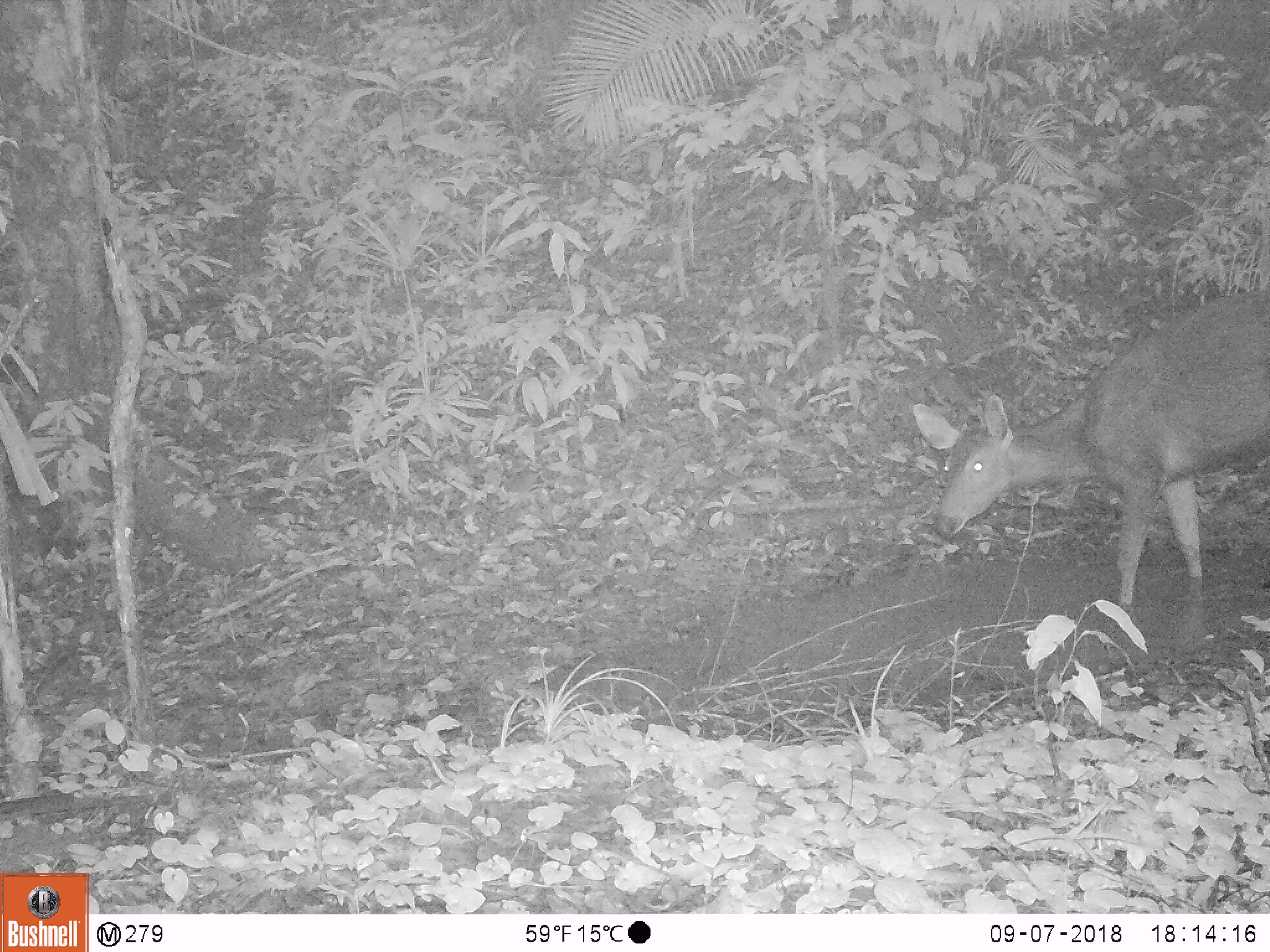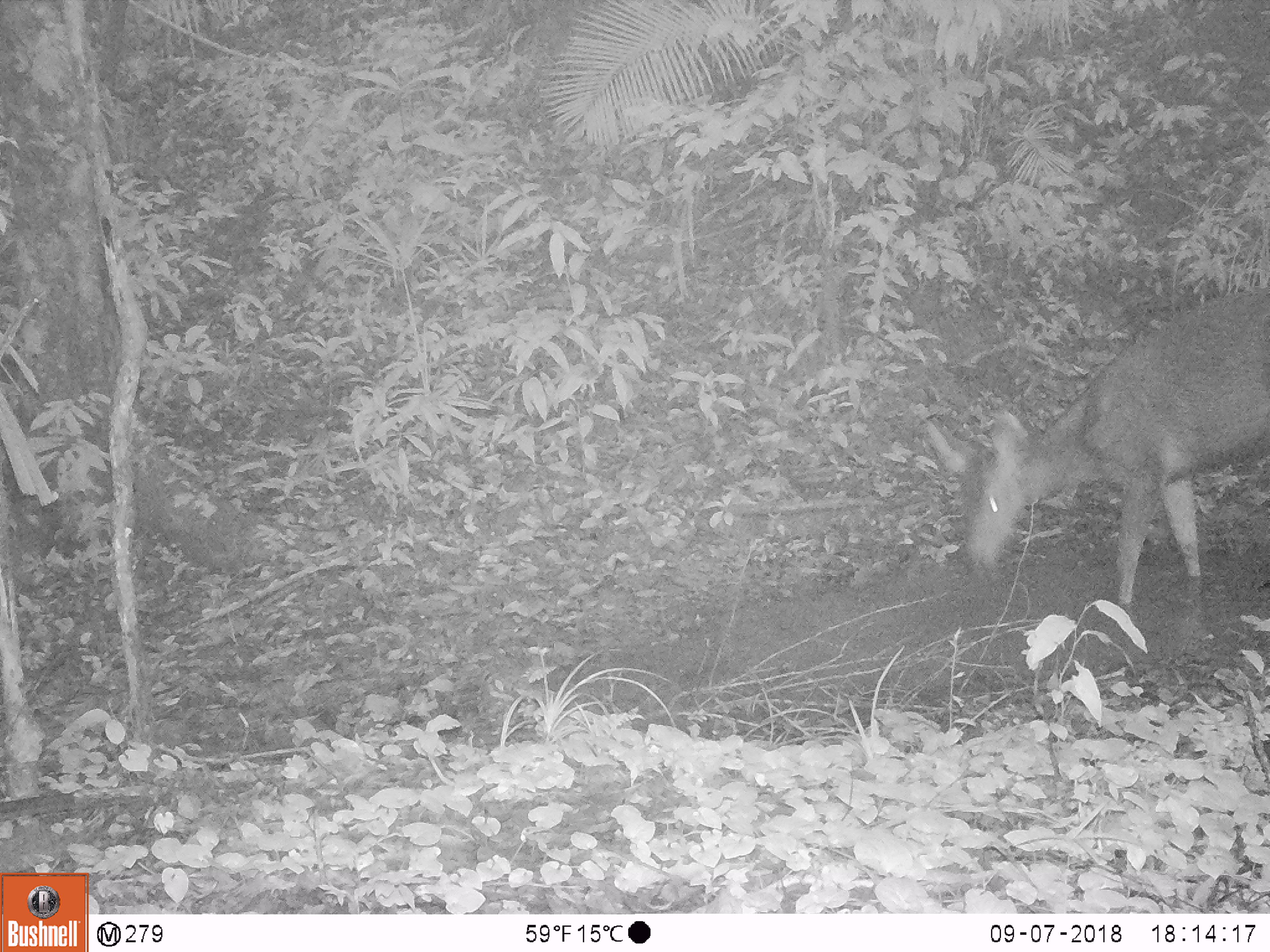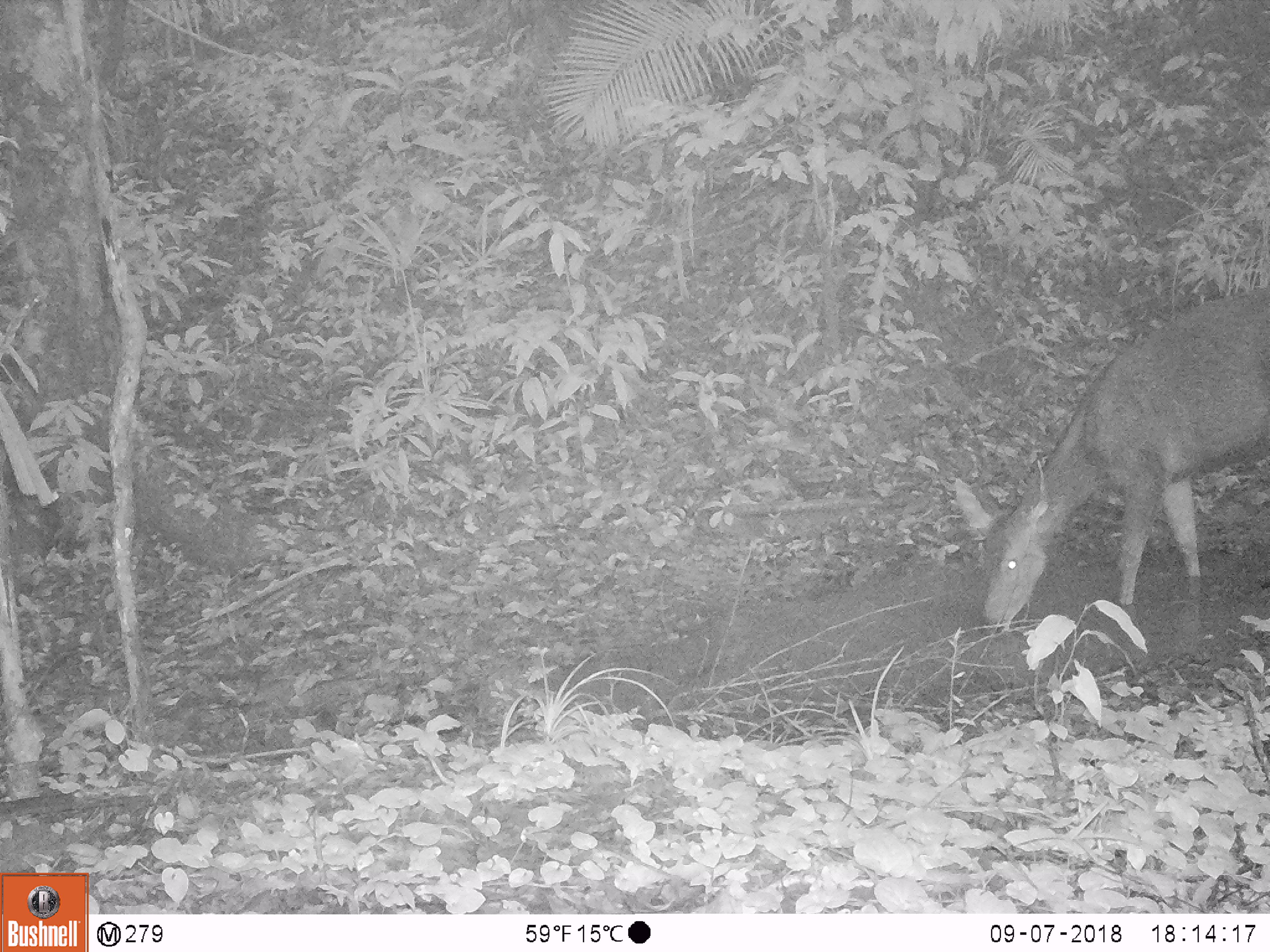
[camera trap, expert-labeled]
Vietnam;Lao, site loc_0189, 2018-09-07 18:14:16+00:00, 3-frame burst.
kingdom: Animalia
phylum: Chordata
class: Mammalia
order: Artiodactyla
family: Cervidae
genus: Rusa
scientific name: Rusa unicolor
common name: sambar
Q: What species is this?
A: Sambar (Rusa unicolor).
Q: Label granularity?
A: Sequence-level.